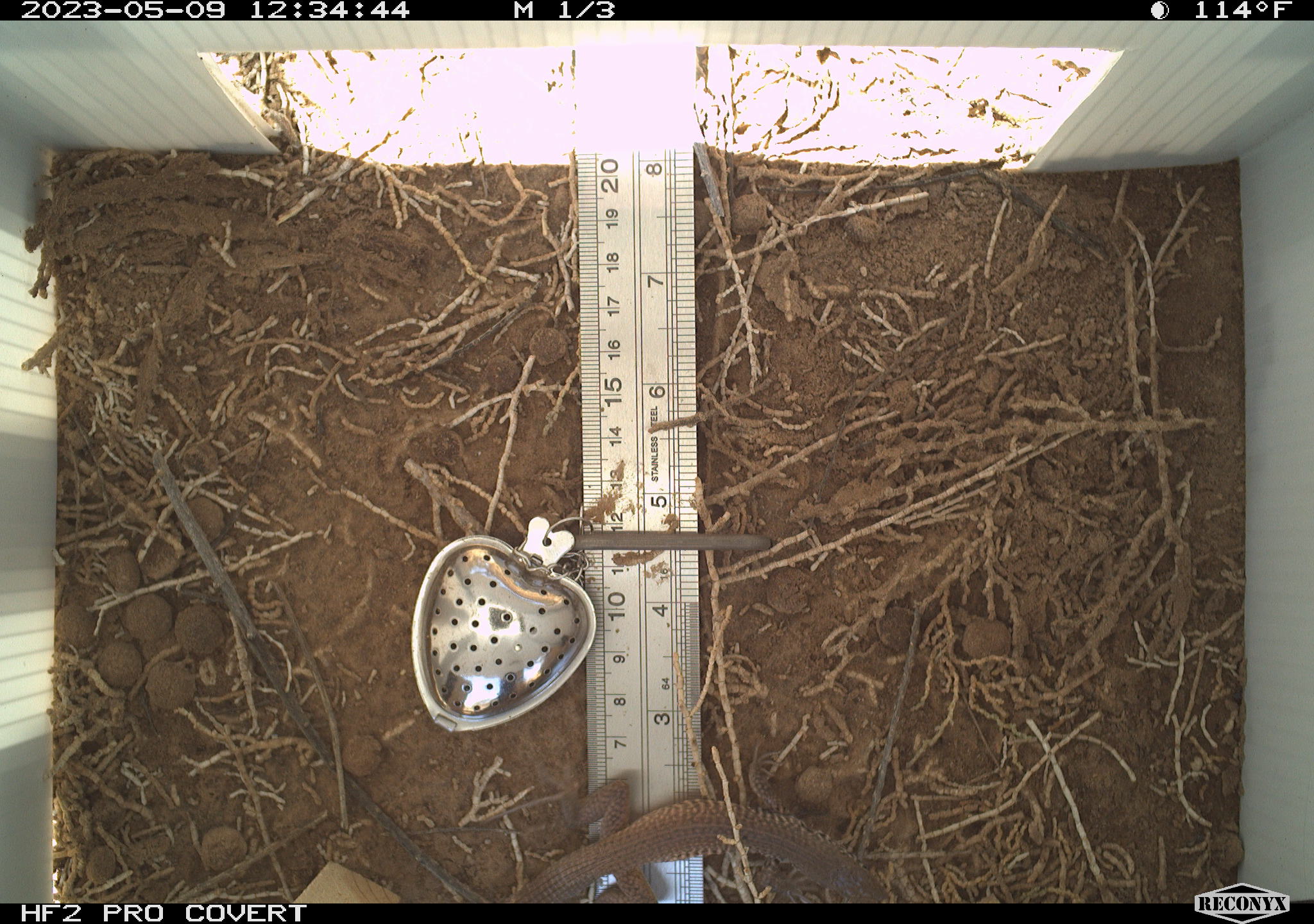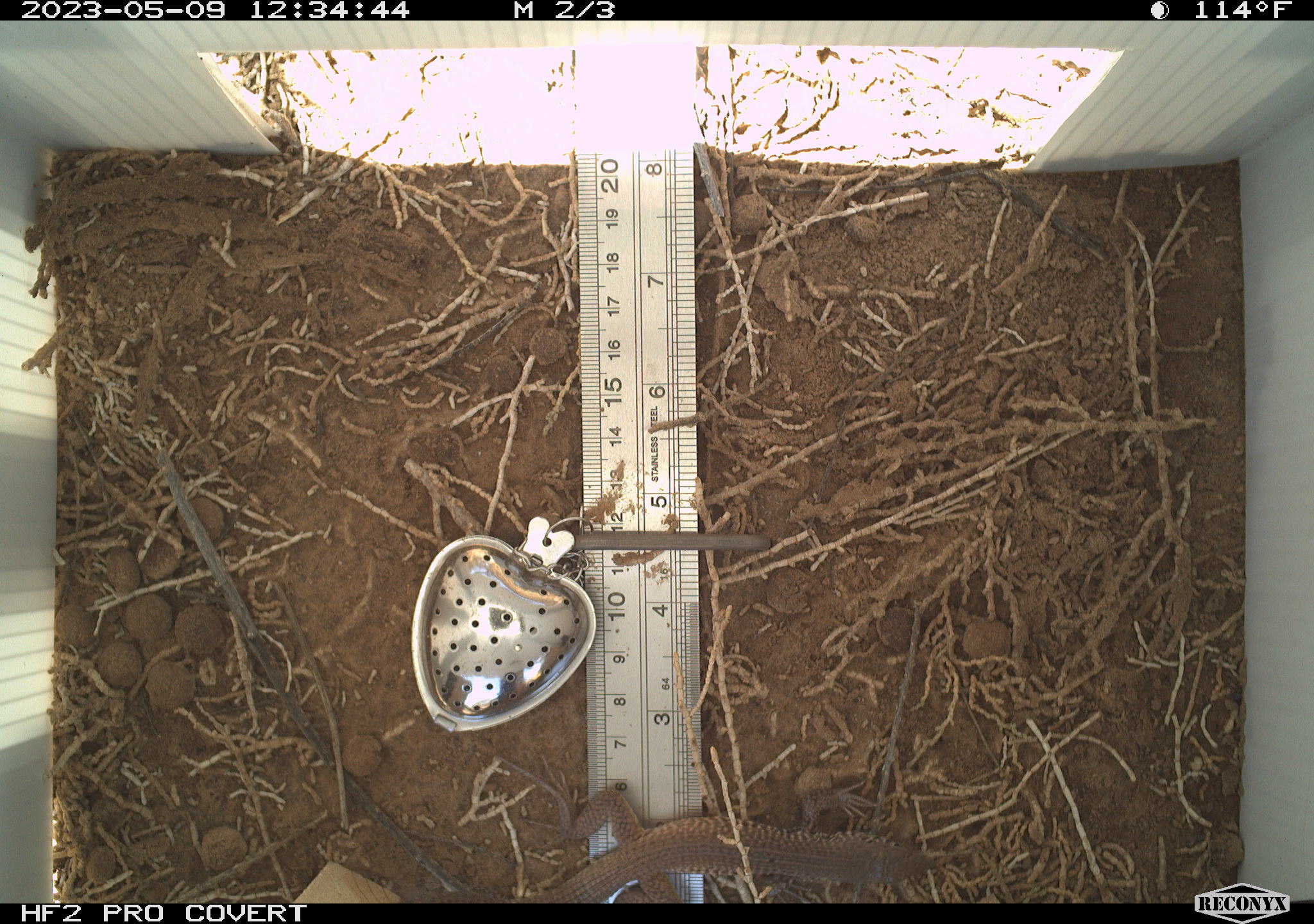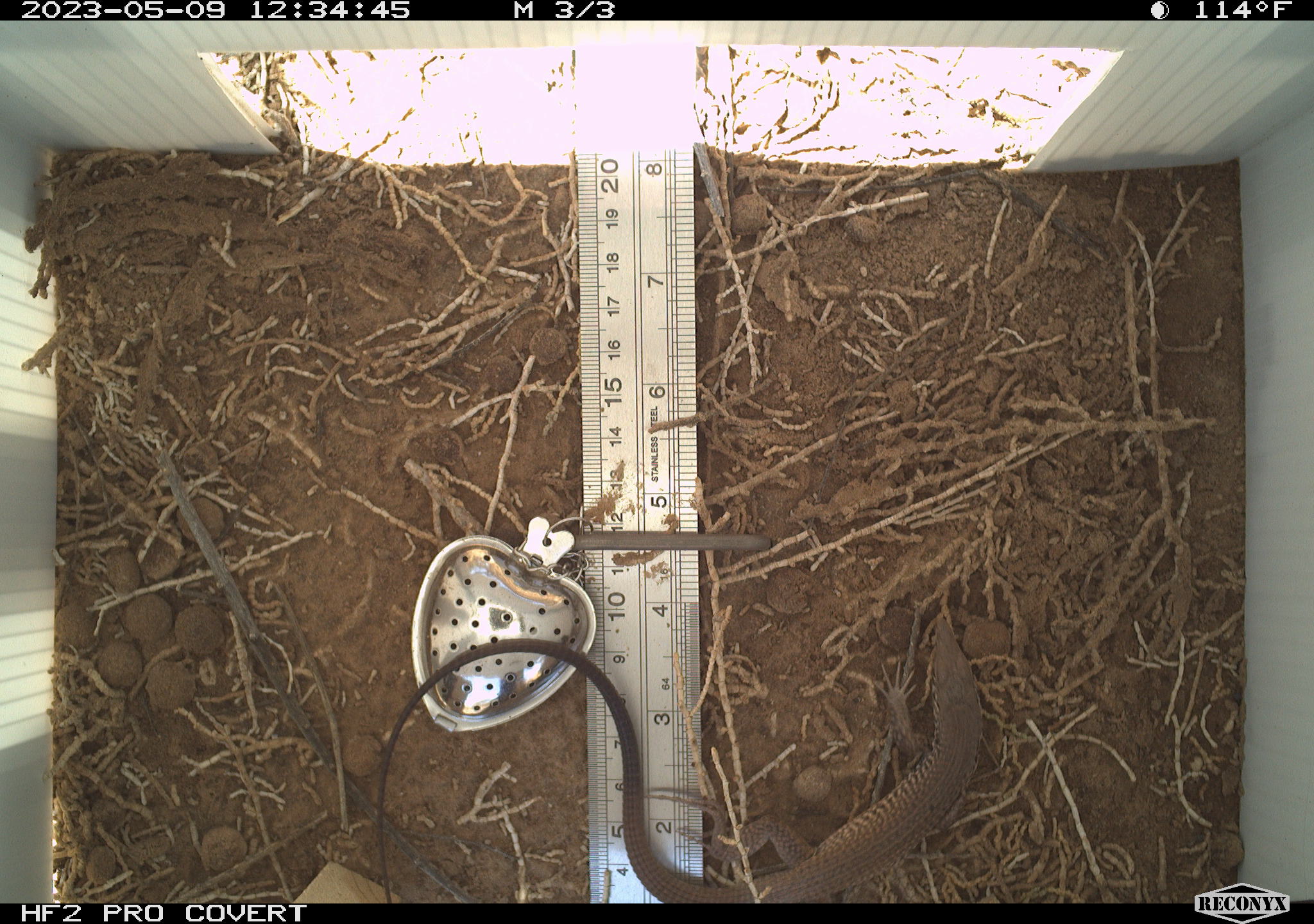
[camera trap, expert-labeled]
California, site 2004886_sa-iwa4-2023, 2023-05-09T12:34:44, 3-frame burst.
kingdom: Animalia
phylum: Chordata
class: Reptilia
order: Squamata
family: Teiidae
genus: Aspidoscelis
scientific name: Aspidoscelis tigris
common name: western whiptail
Western whiptail (Aspidoscelis tigris).